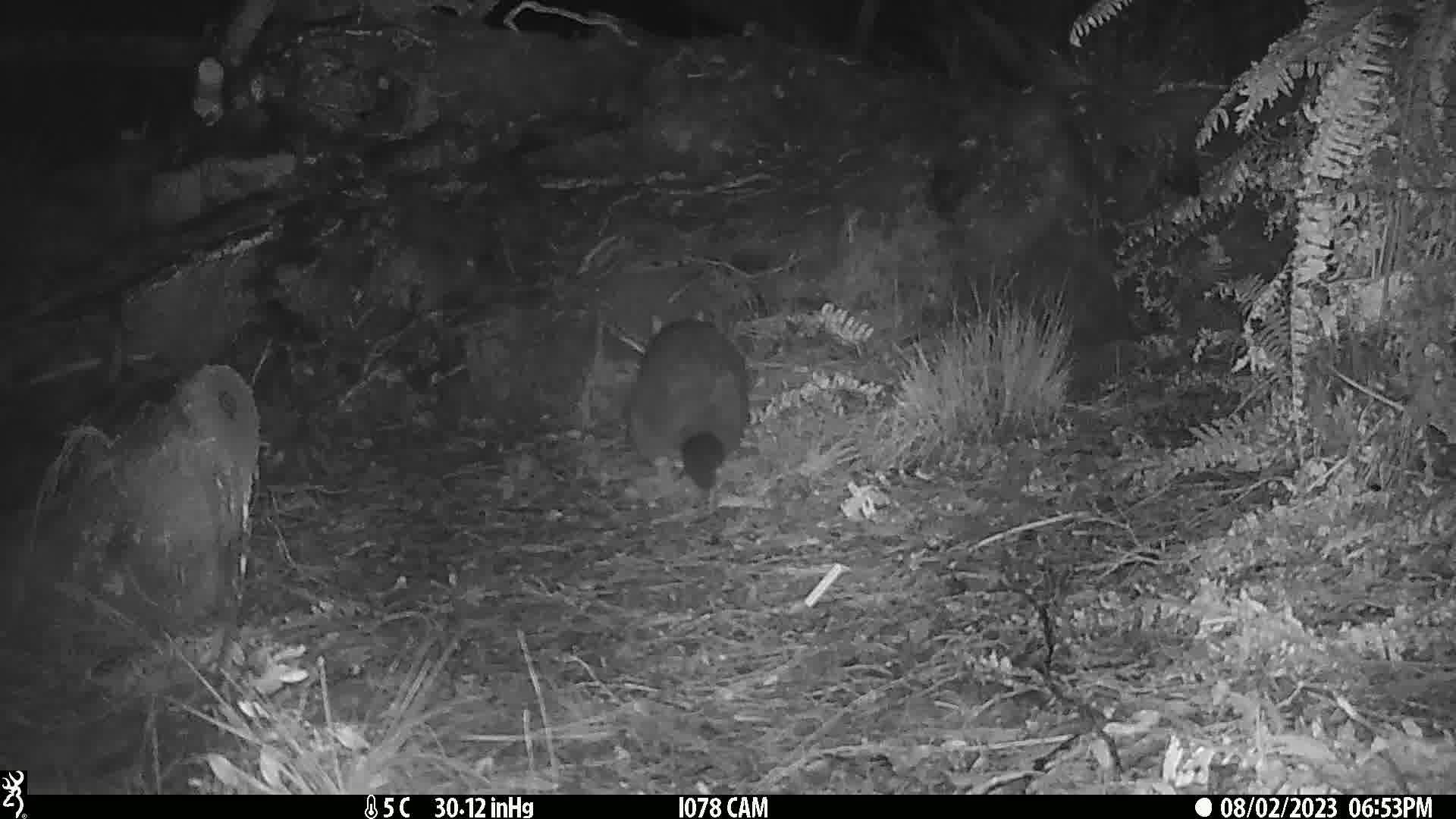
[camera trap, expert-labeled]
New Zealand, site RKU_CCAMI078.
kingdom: Animalia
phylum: Chordata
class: Mammalia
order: Diprotodontia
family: Phalangeridae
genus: Trichosurus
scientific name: Trichosurus vulpecula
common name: common brushtail possum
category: possum